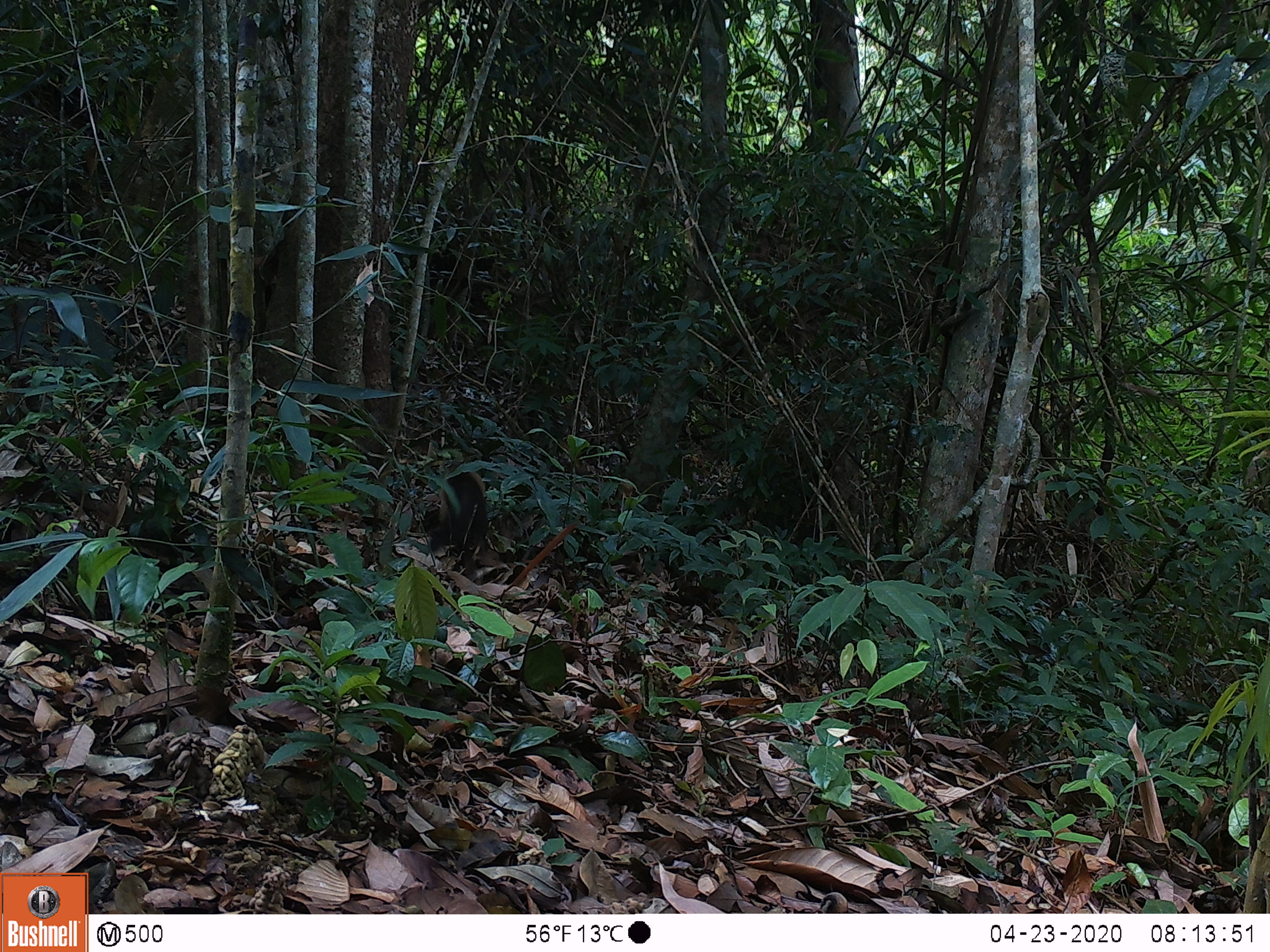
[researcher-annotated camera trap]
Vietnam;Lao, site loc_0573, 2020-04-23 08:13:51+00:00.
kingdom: Animalia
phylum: Chordata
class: Mammalia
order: Carnivora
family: Mustelidae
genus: Martes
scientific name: Martes flavigula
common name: yellow-throated marten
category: yellow throated marten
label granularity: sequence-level